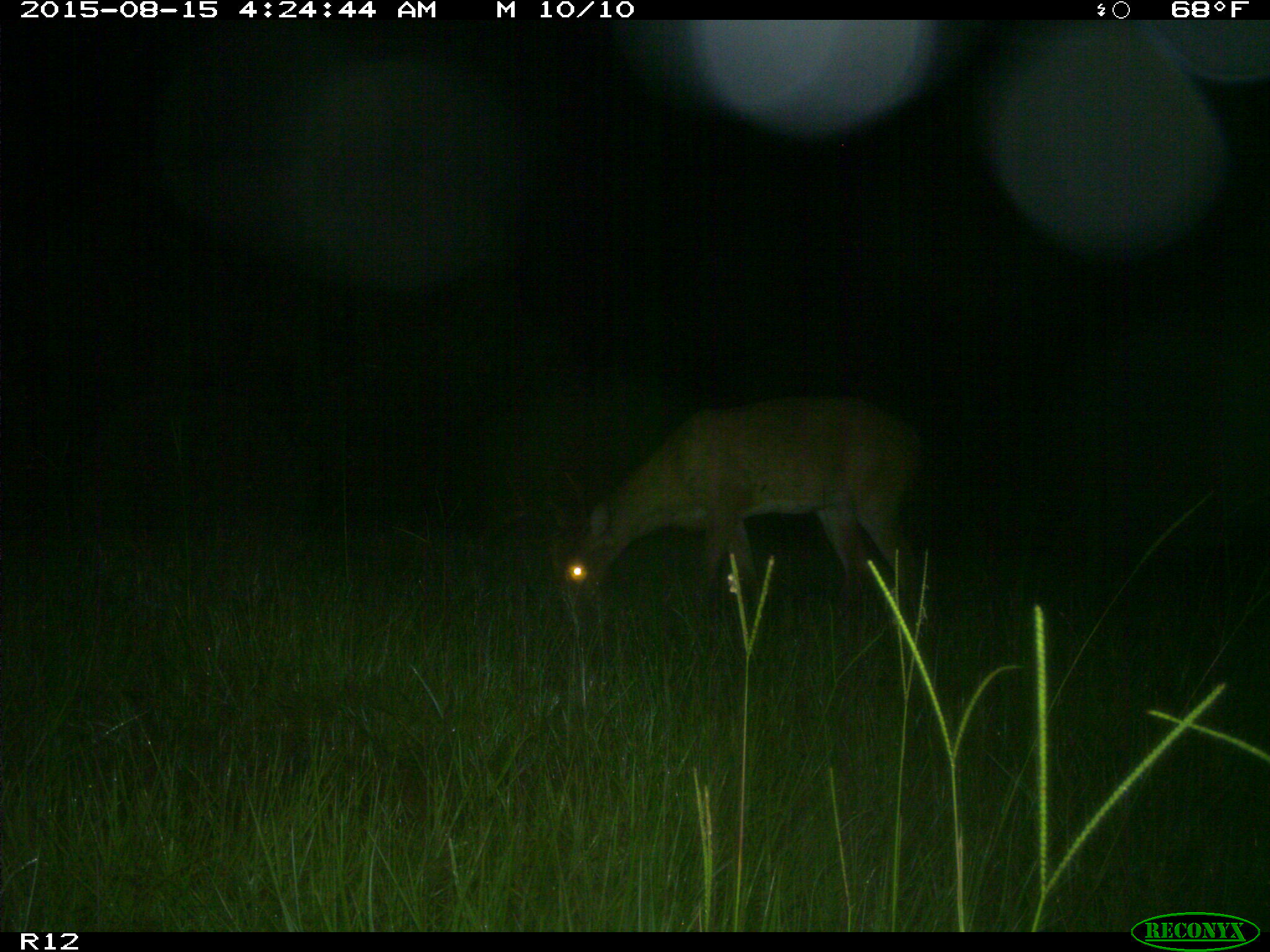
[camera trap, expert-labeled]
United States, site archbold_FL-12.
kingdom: Animalia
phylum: Chordata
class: Mammalia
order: Artiodactyla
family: Cervidae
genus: Odocoileus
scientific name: Odocoileus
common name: deer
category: unidentified deer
Unidentified deer (deer) (Odocoileus).